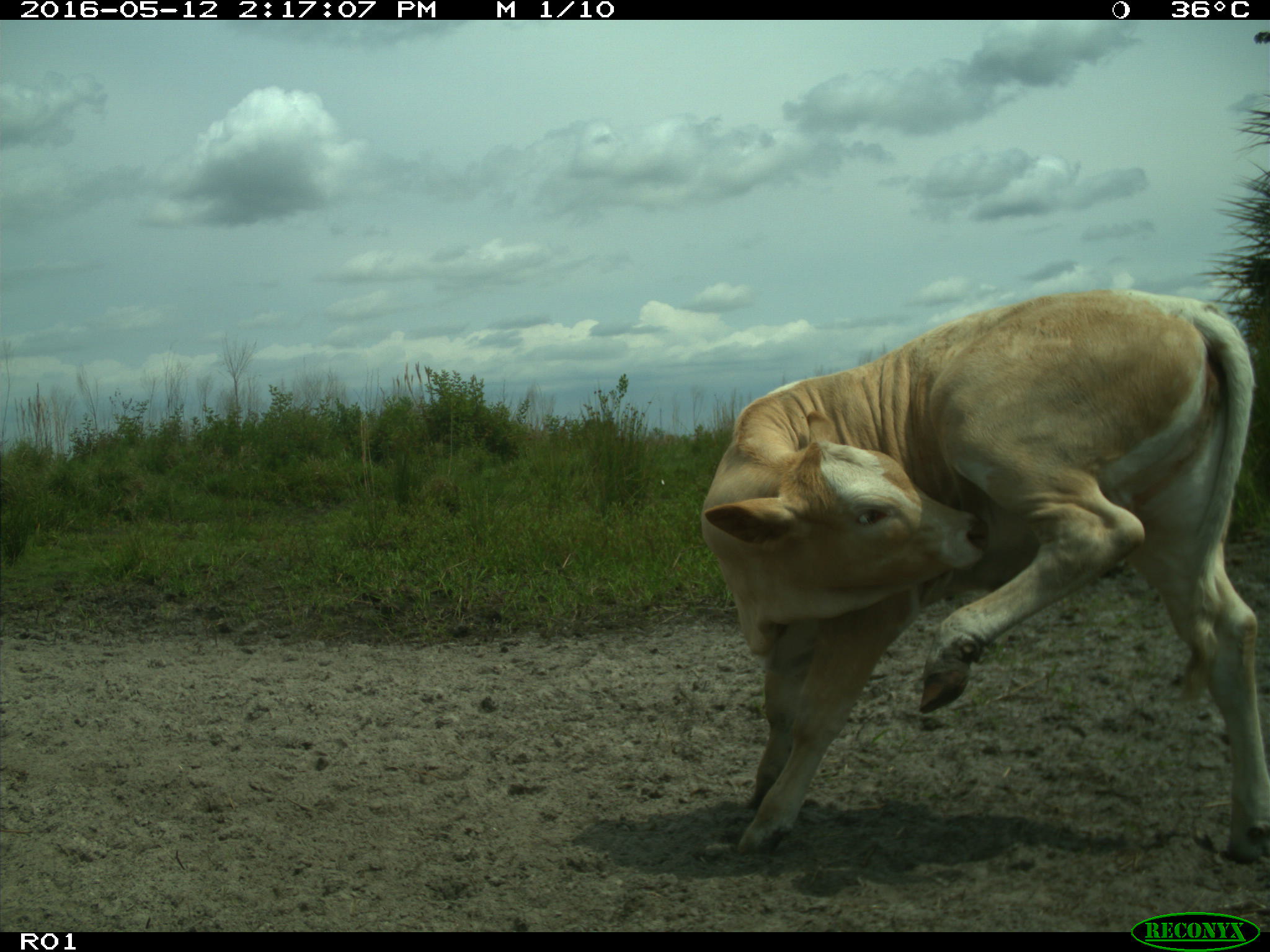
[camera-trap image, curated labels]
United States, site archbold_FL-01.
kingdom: Animalia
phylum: Chordata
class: Mammalia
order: Artiodactyla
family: Bovidae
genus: Bos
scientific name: Bos taurus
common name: domestic cow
Bos taurus (domestic cow).